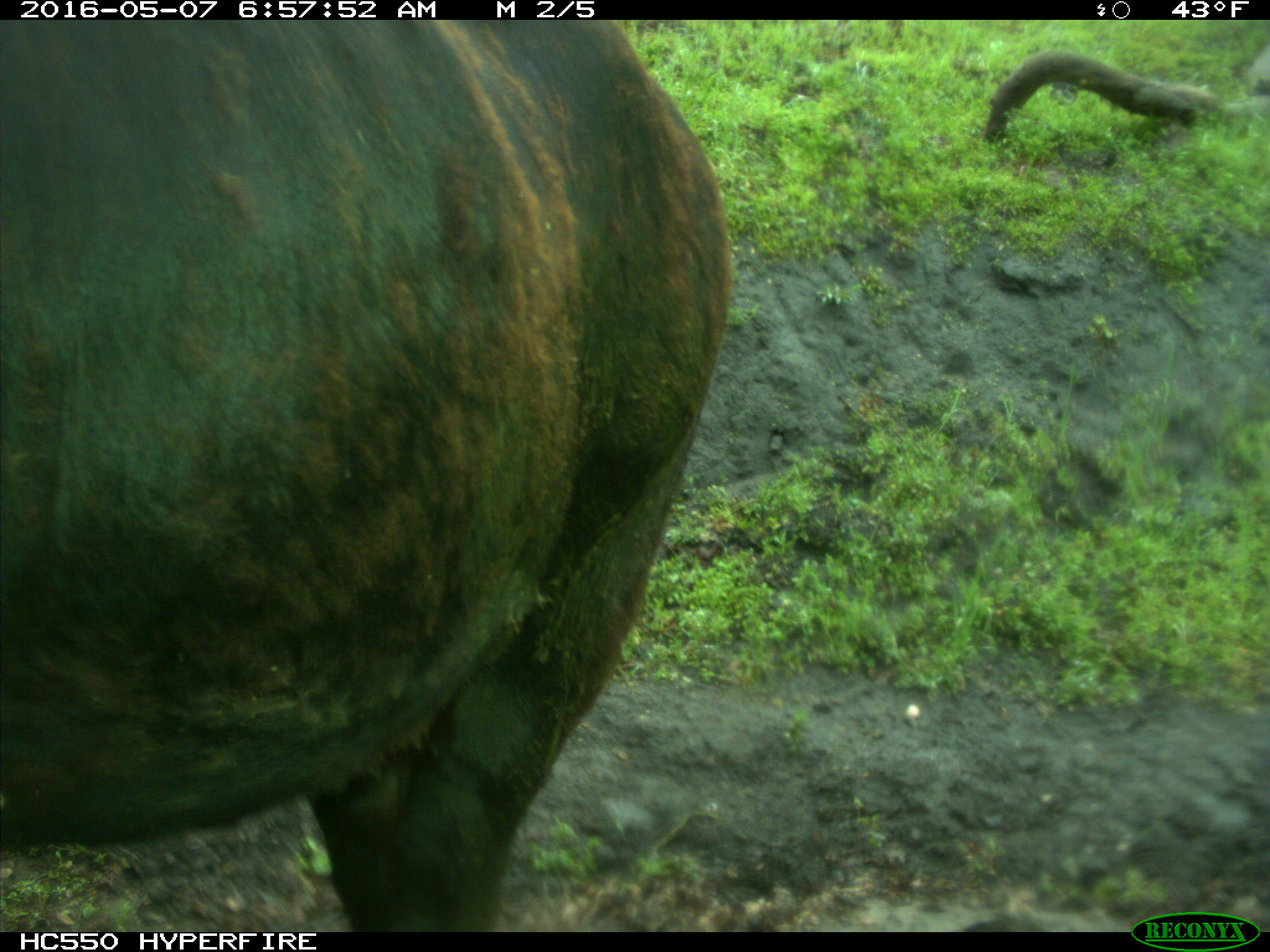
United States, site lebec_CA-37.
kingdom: Animalia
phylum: Chordata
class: Mammalia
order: Artiodactyla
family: Bovidae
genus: Bos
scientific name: Bos taurus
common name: domestic cow